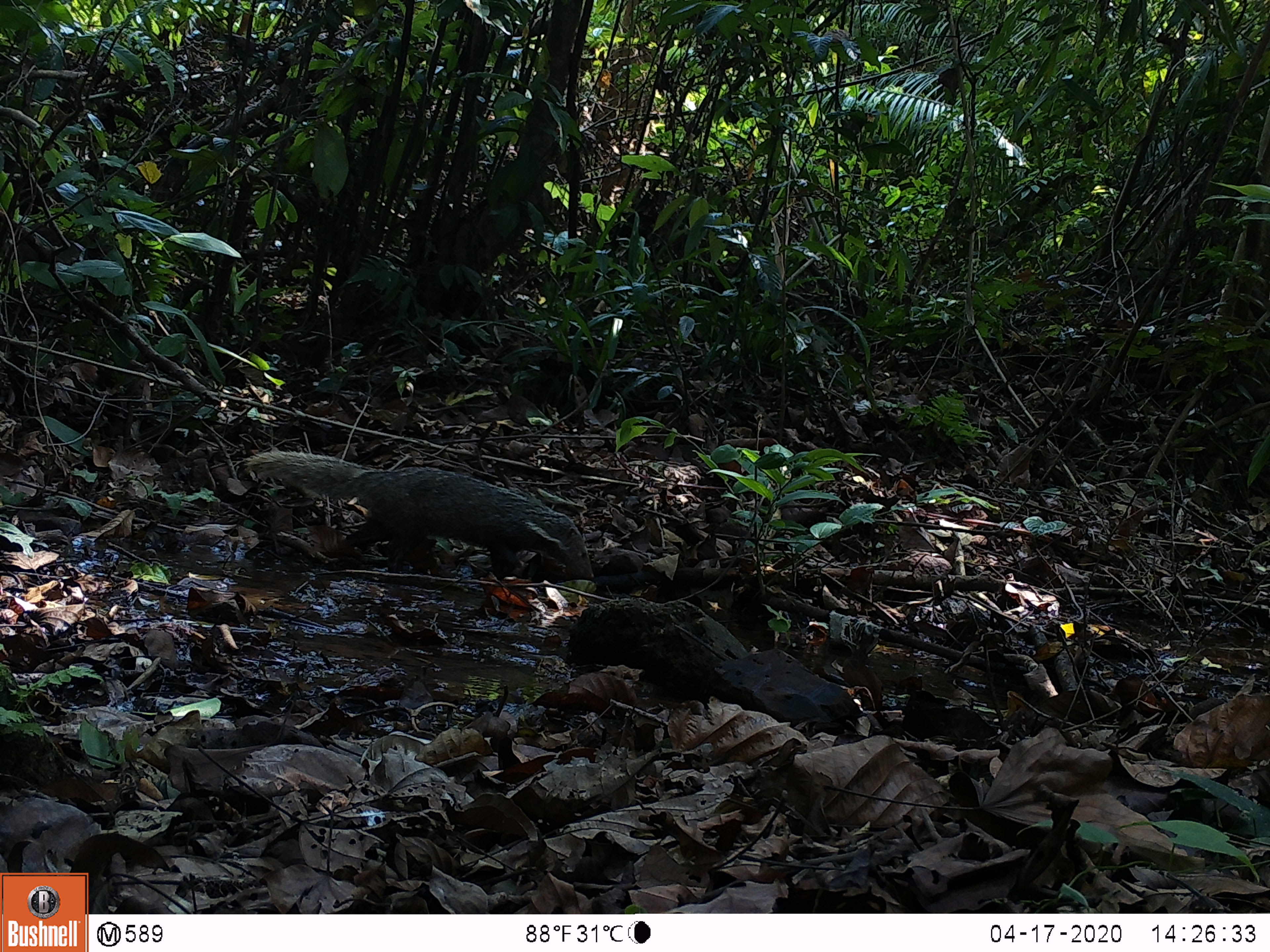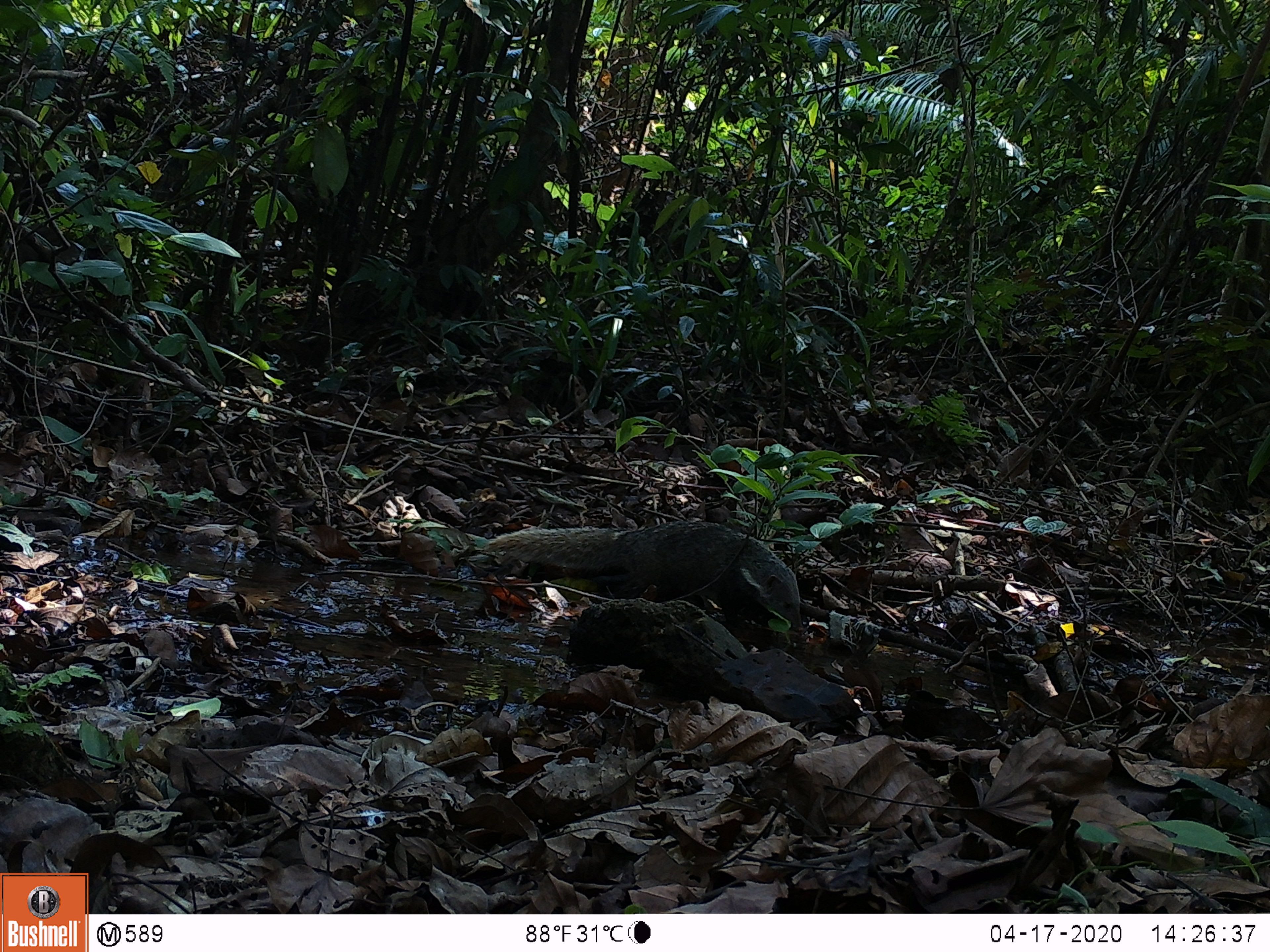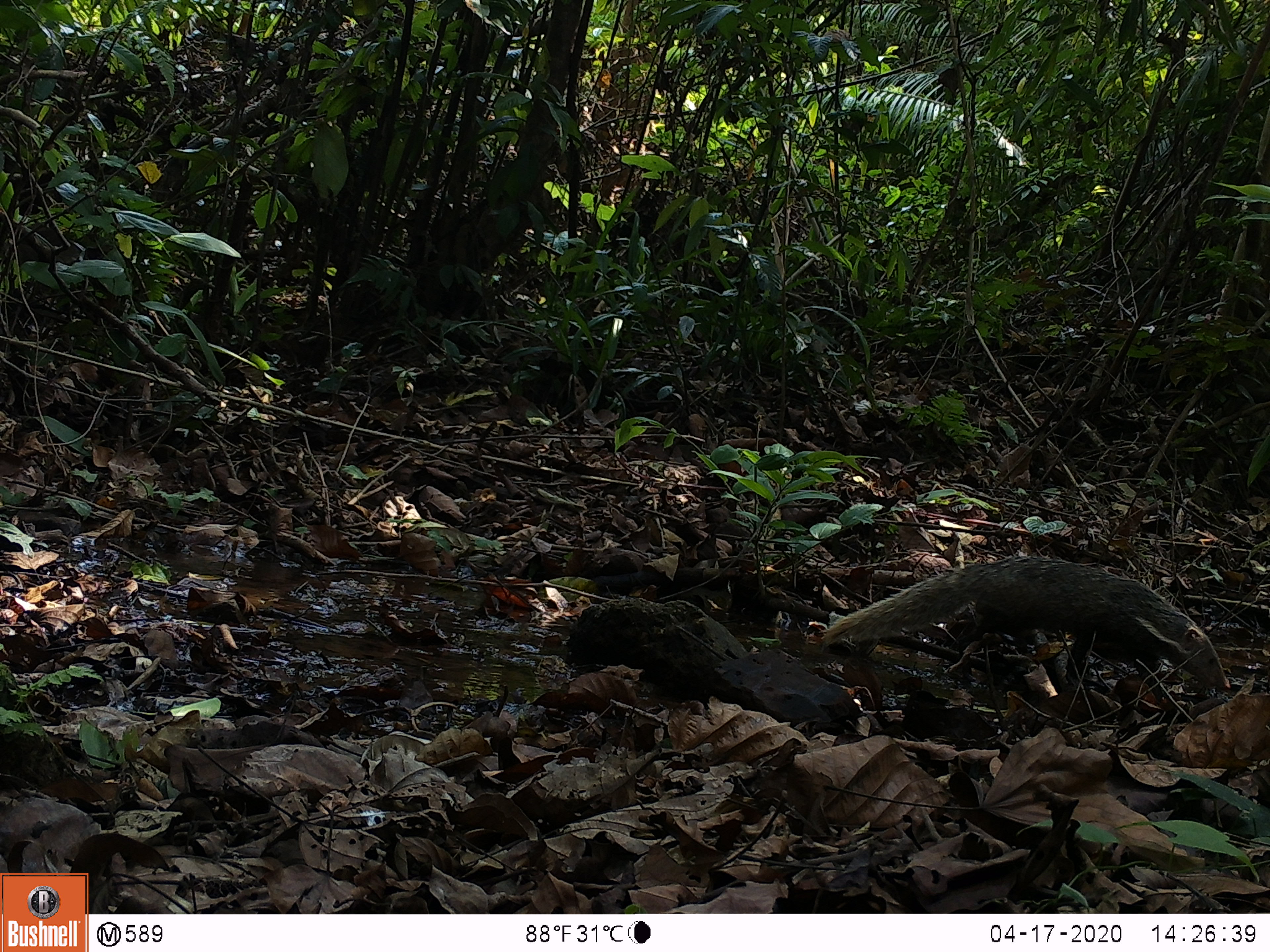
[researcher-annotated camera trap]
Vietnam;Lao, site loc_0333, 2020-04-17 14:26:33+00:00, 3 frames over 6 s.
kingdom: Animalia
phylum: Chordata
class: Mammalia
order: Carnivora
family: Herpestidae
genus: Urva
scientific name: Urva urva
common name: crab-eating mongoose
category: crab eating mongoose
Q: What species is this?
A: Crab eating mongoose (crab-eating mongoose) (Urva urva).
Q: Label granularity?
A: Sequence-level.